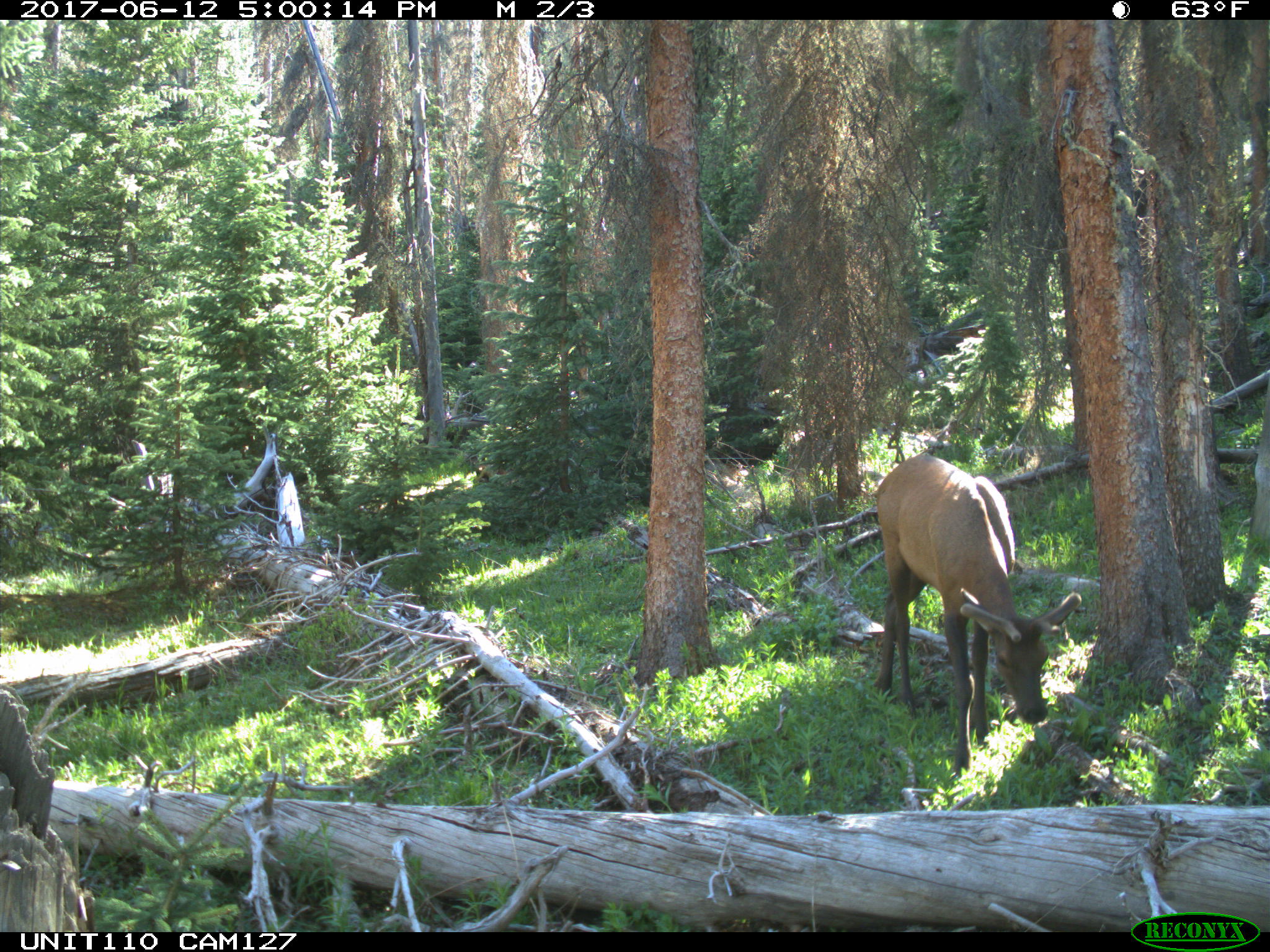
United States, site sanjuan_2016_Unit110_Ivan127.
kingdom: Animalia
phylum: Chordata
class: Mammalia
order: Artiodactyla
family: Cervidae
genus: Cervus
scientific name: Cervus elaphus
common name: red deer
Cervus elaphus (red deer).